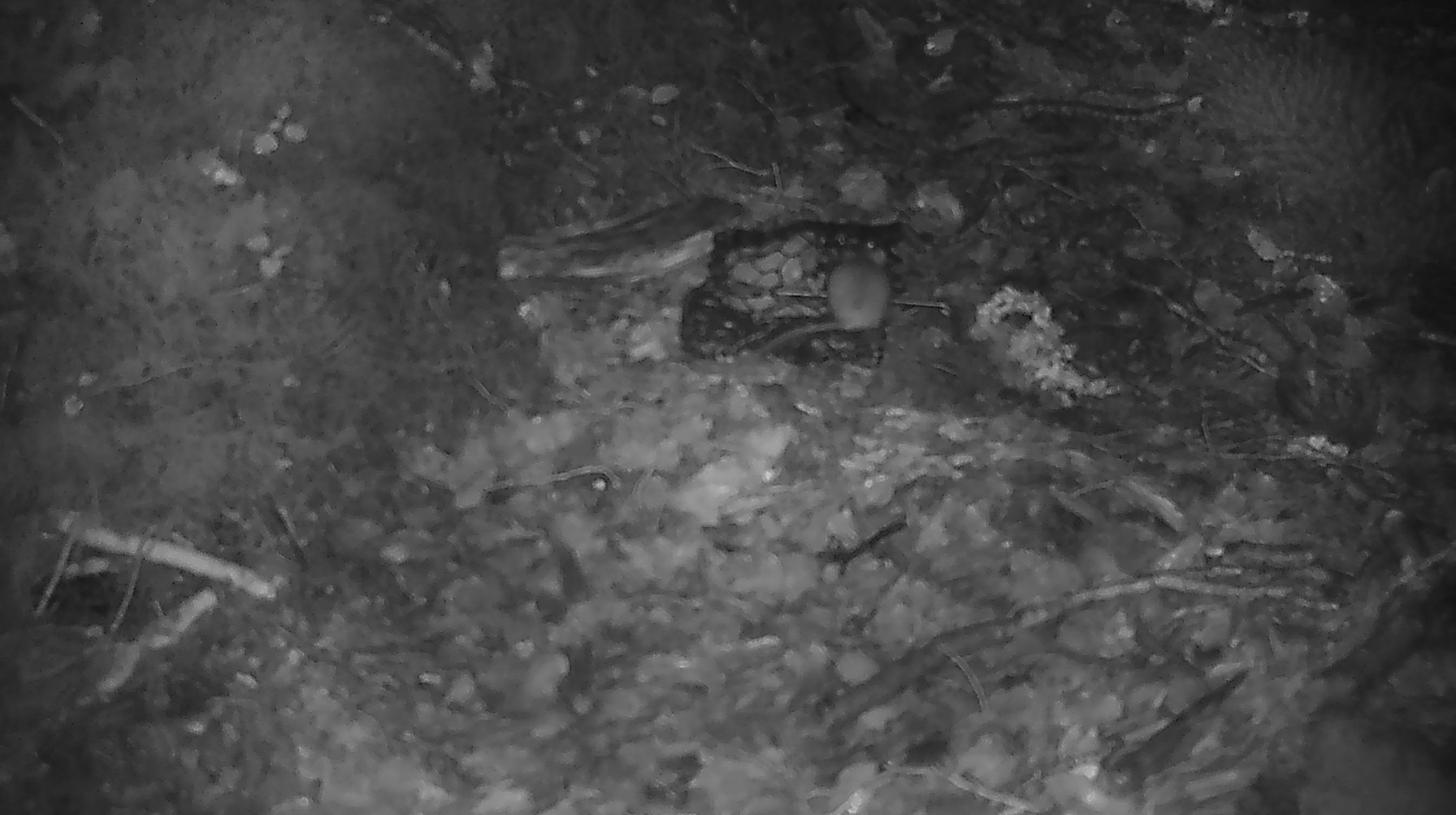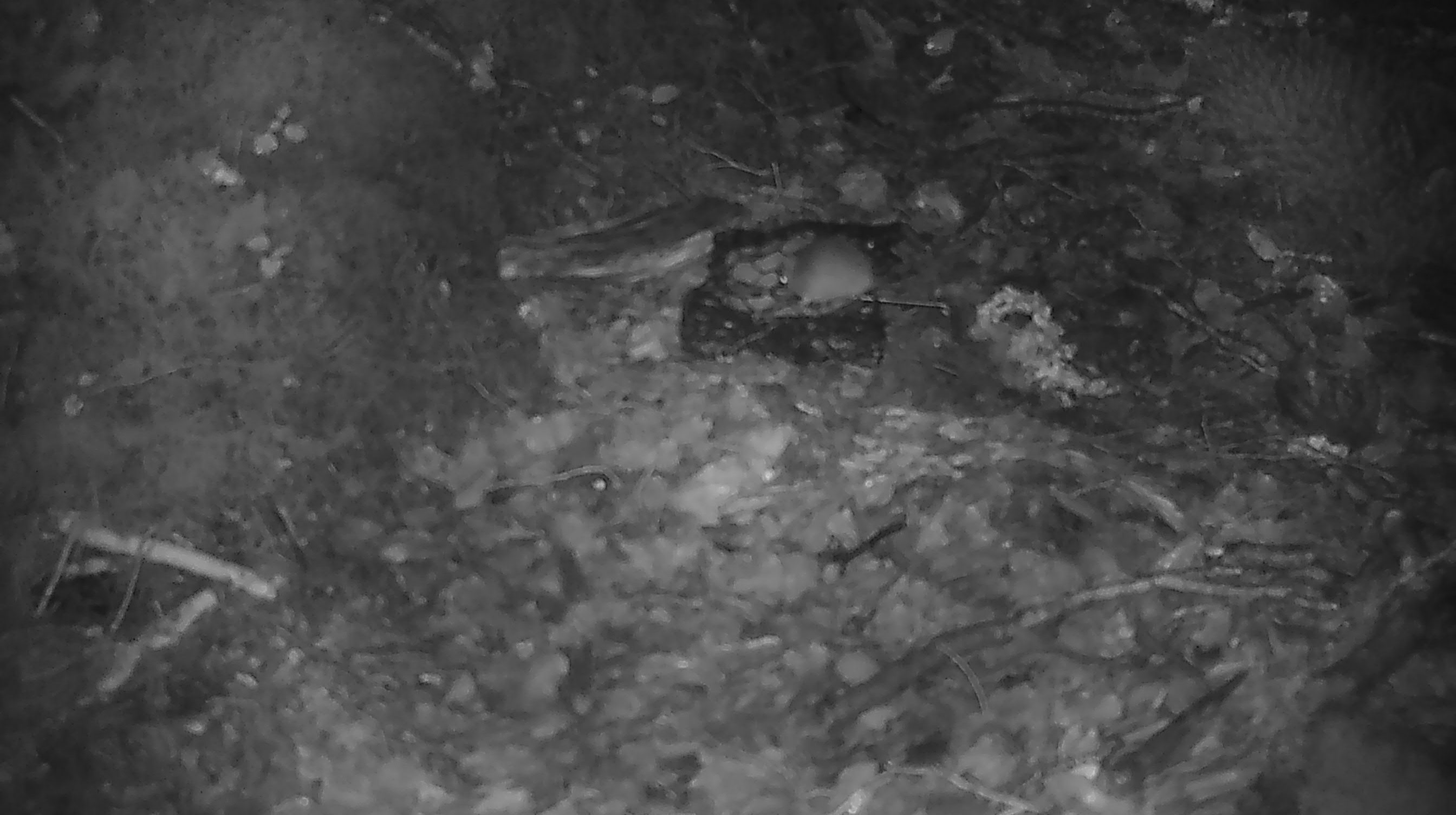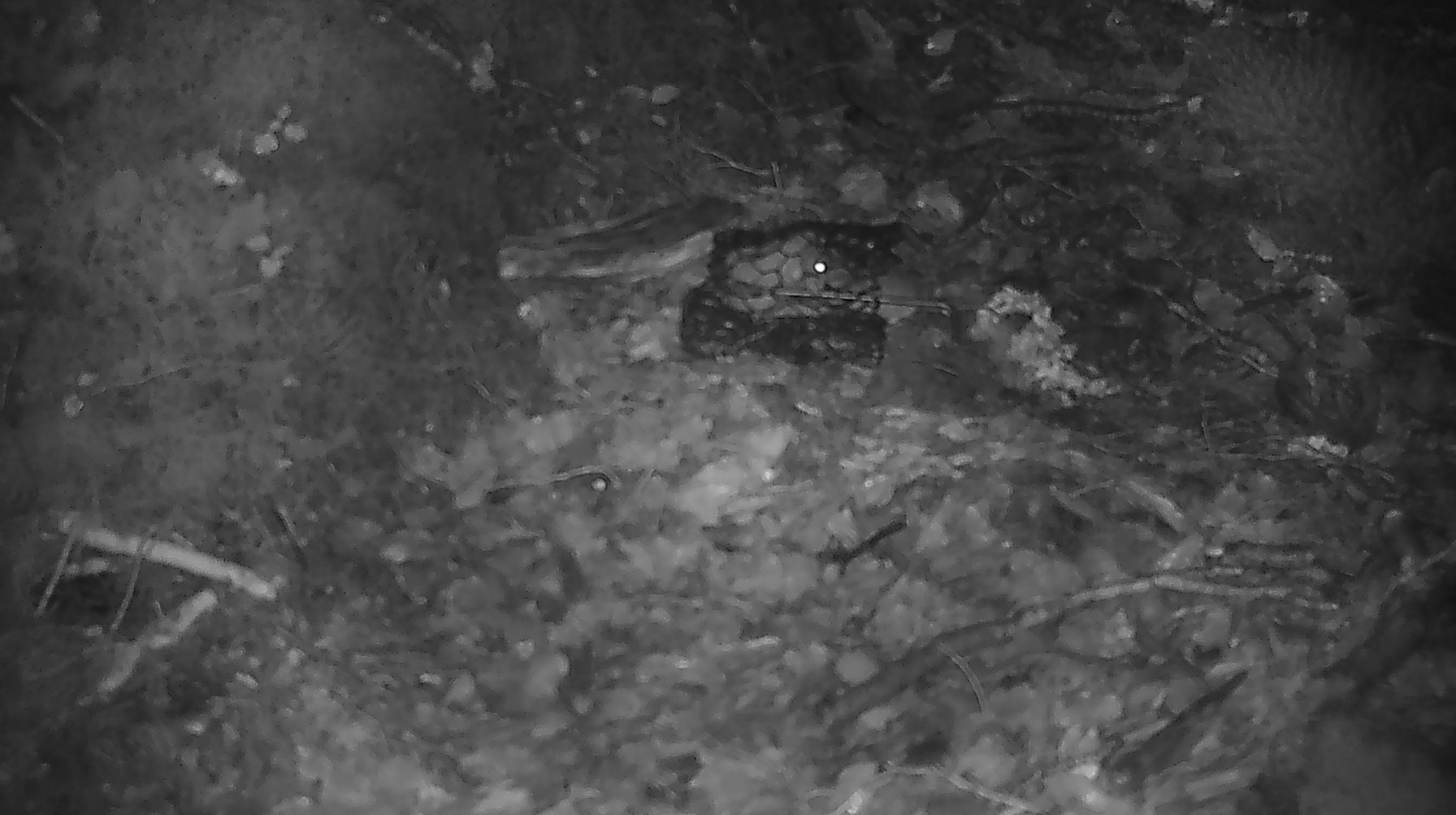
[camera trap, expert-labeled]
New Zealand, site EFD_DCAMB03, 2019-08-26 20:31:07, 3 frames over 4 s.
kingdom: Animalia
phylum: Chordata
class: Mammalia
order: Rodentia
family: Muridae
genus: Mus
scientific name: Mus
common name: mouse